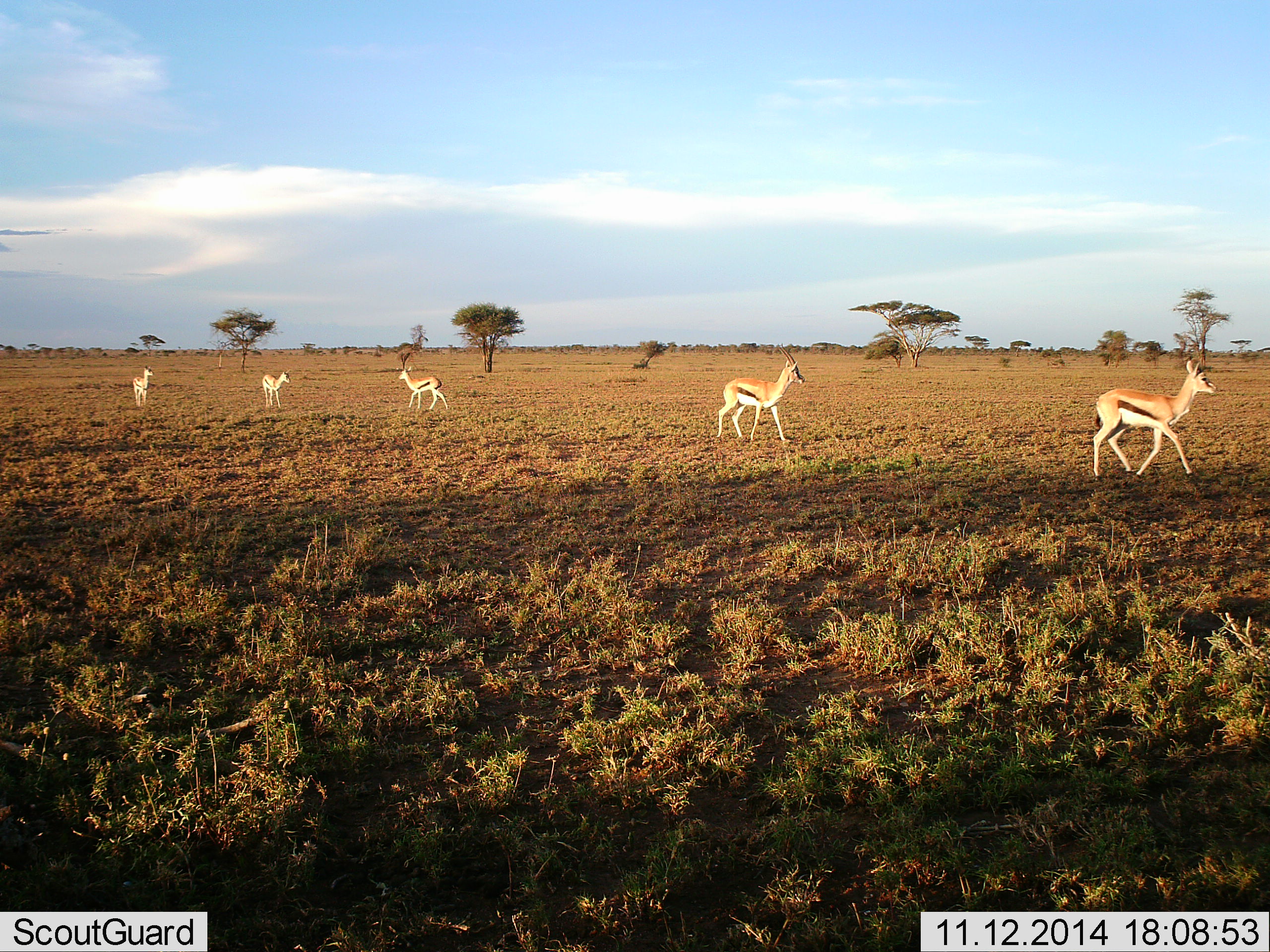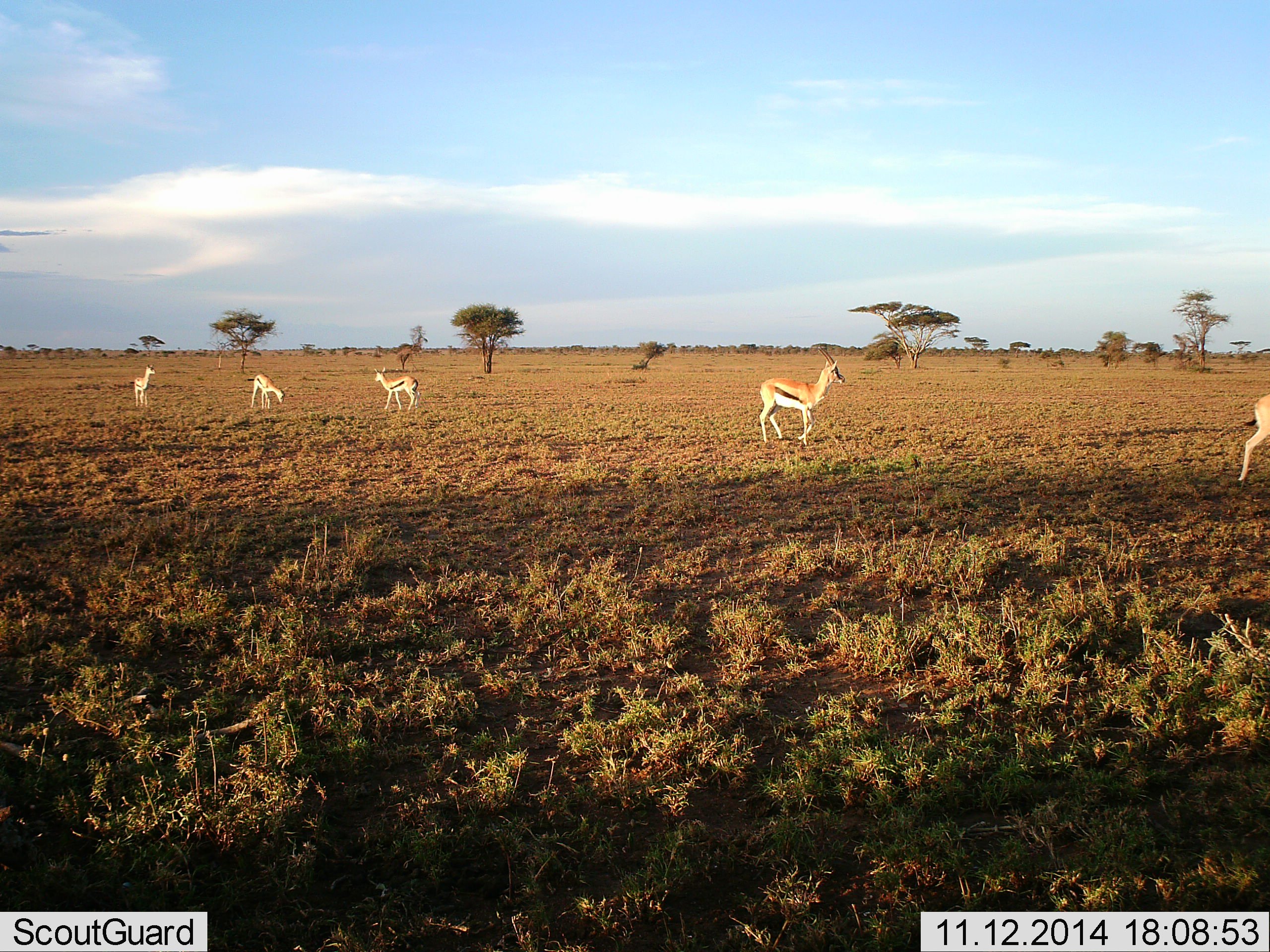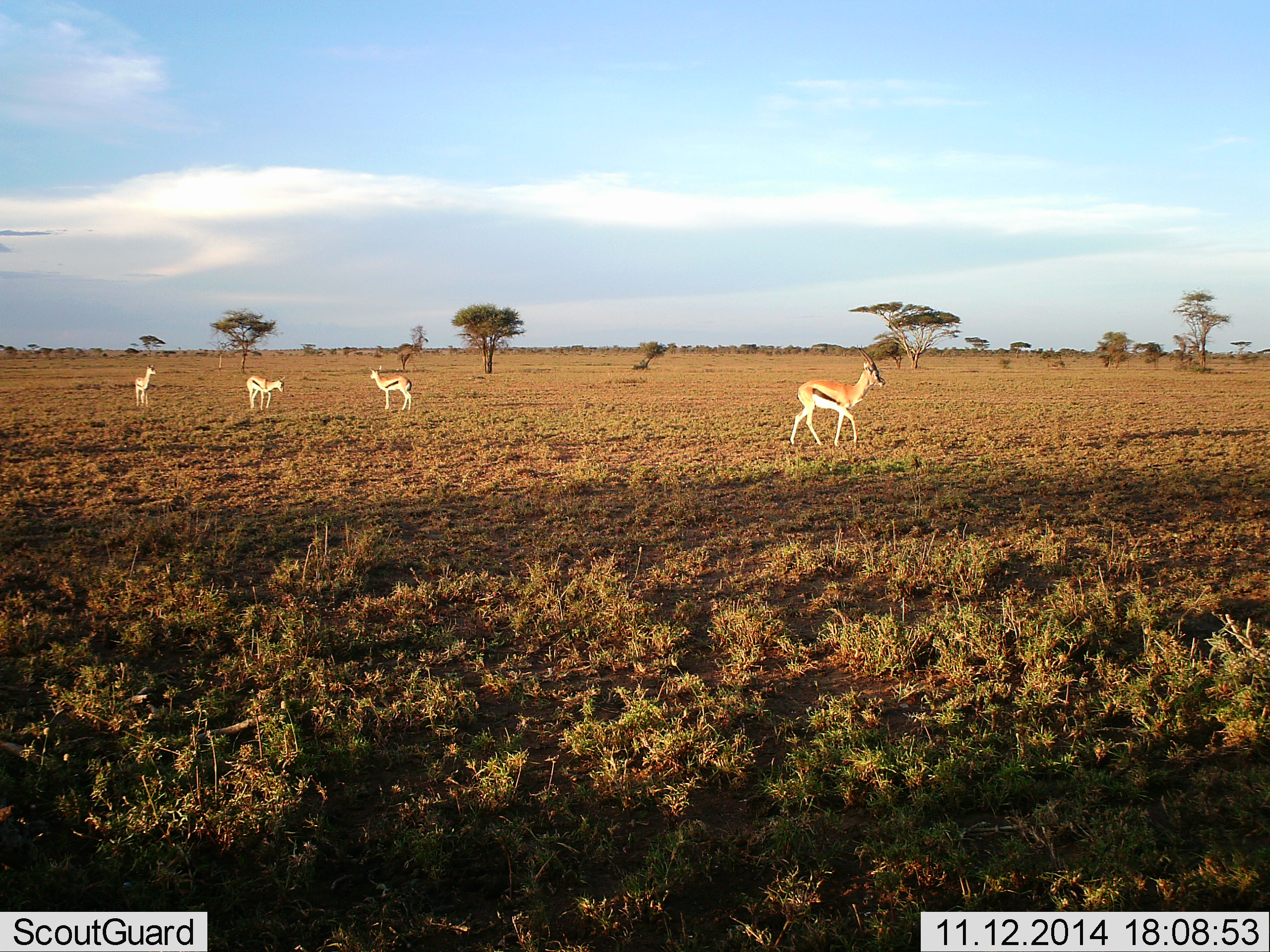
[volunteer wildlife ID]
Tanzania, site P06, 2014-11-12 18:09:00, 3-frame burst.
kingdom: Animalia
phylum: Chordata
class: Mammalia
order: Artiodactyla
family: Bovidae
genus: Eudorcas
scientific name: Eudorcas thomsonii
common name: thomson's gazelle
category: gazellethomsons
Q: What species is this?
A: Gazellethomsons (thomson's gazelle) (Eudorcas thomsonii).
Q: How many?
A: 5.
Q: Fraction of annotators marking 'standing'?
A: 40%.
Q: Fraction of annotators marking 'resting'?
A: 0%.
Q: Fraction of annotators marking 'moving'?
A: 90%.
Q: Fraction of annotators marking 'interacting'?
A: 0%.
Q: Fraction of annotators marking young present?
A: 0%.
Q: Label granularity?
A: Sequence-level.